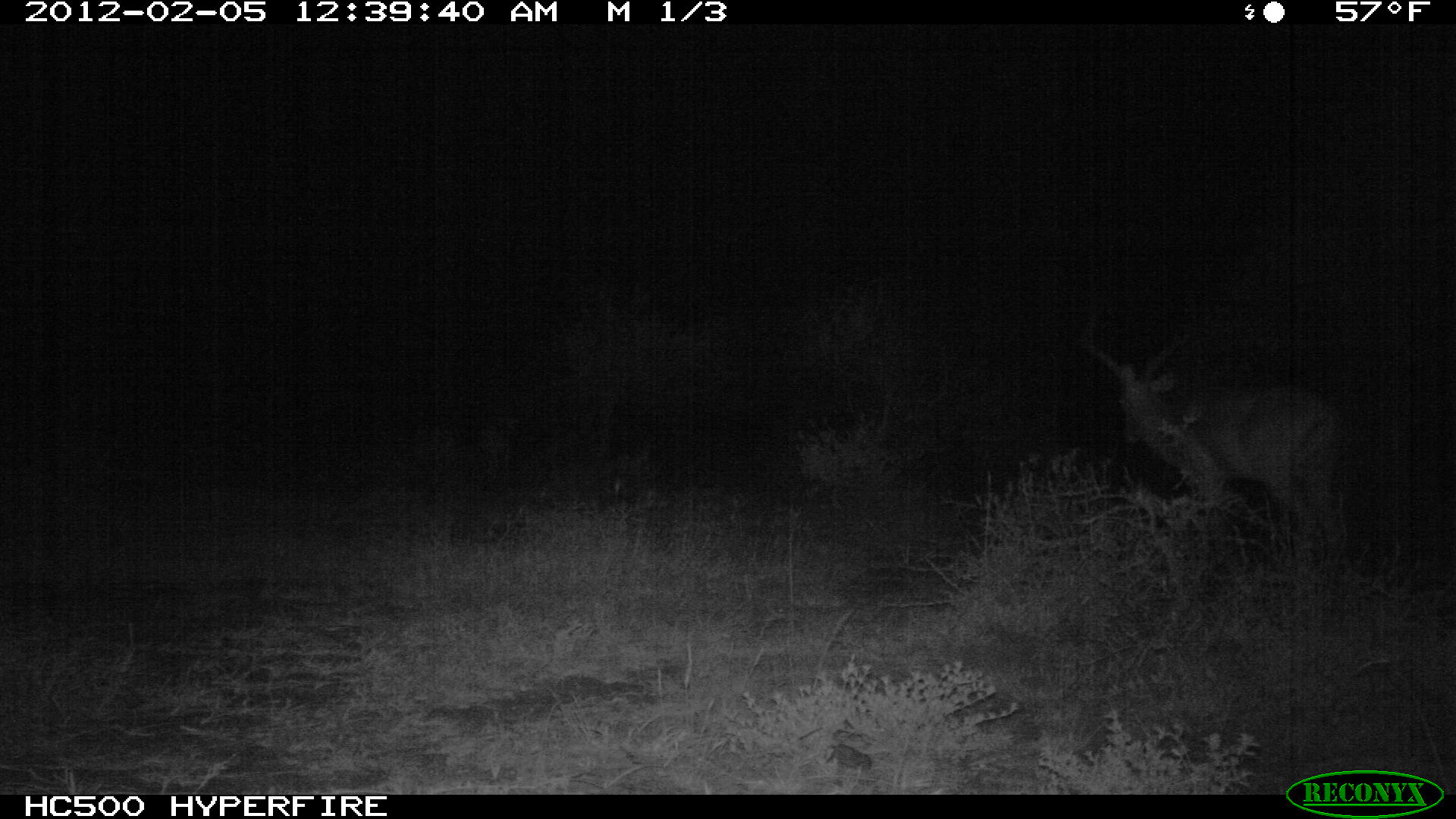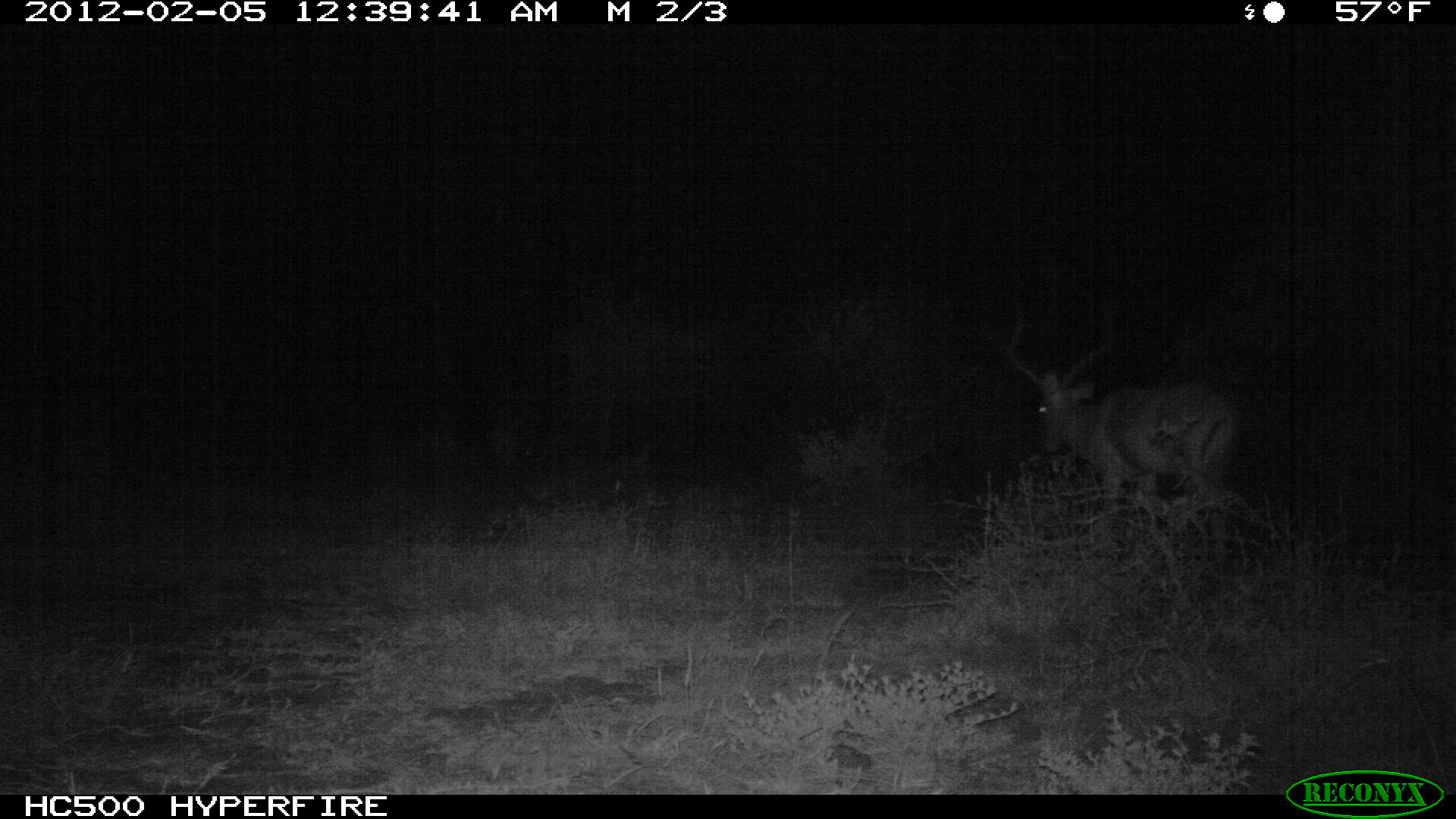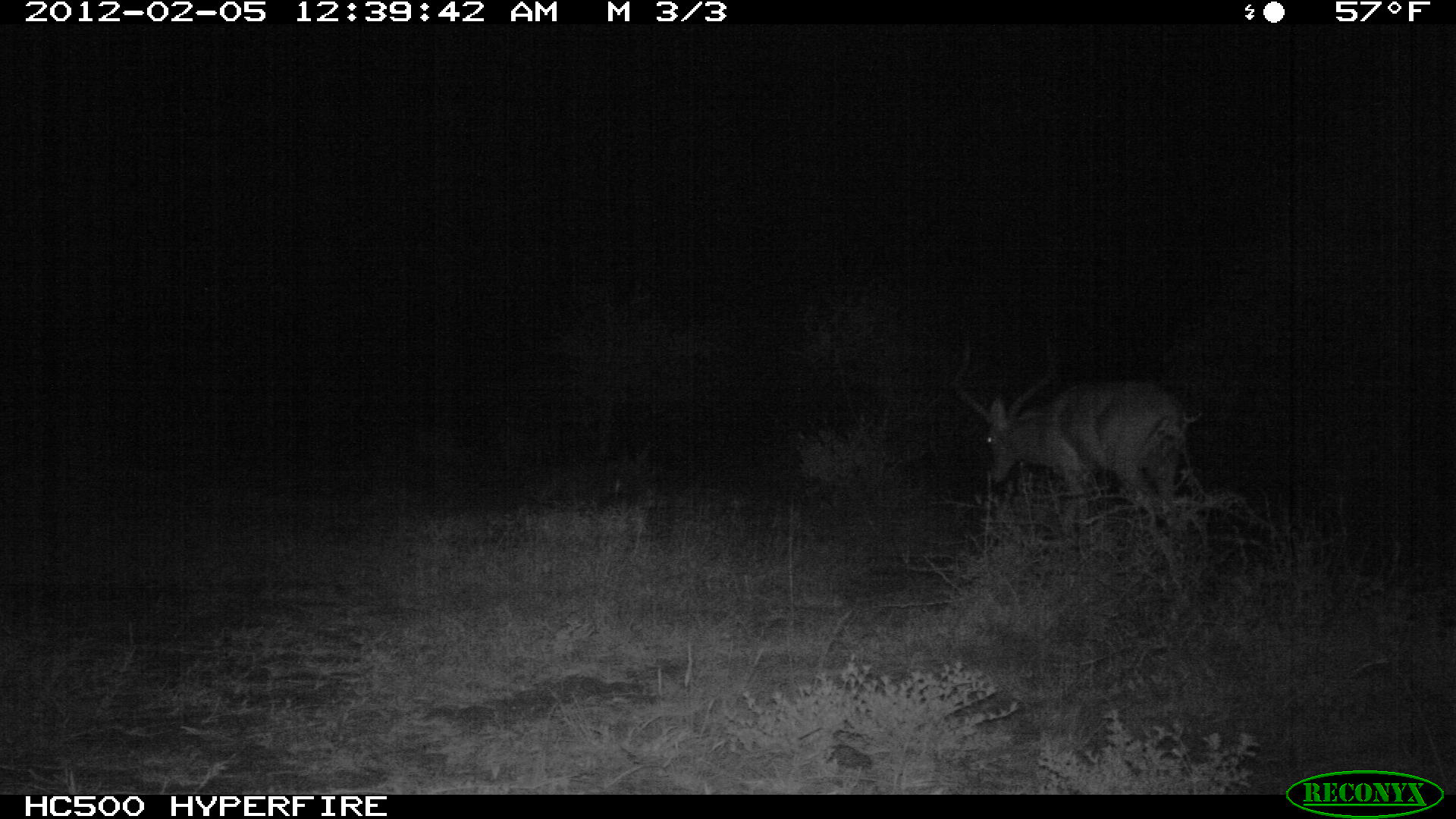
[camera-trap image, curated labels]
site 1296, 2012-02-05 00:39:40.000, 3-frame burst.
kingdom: Animalia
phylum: Chordata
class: Mammalia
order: Artiodactyla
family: Bovidae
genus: Aepyceros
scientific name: Aepyceros melampus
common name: impala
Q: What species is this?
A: Aepyceros melampus (impala).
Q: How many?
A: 1.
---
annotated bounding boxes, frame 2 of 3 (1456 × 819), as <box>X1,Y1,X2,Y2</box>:
aepyceros melampus: <box>1001,295,1243,567</box>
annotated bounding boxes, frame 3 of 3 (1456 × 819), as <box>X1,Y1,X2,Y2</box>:
aepyceros melampus: <box>949,330,1191,544</box>